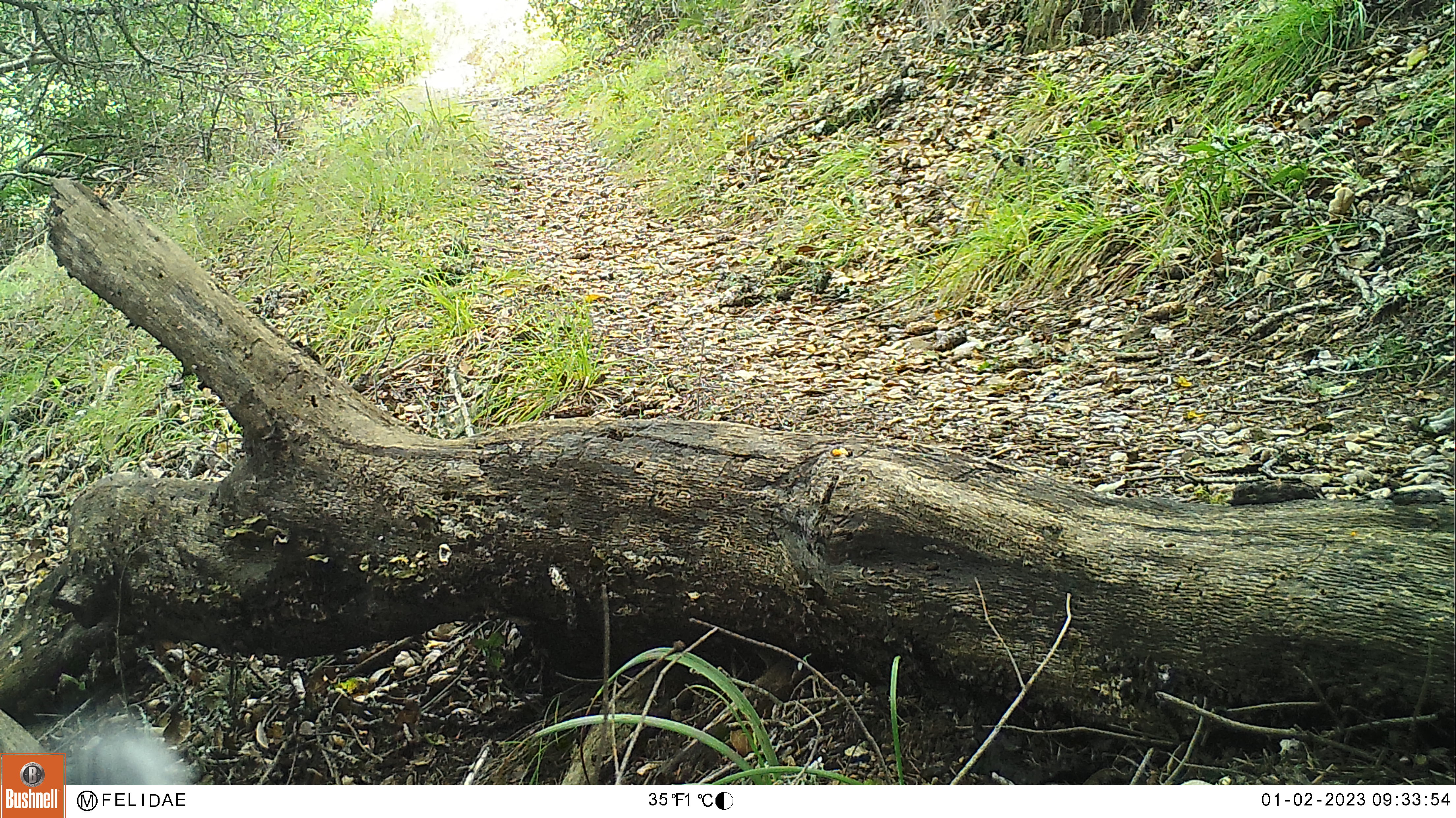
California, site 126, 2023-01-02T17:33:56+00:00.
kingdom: Animalia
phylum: Chordata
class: Mammalia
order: Rodentia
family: Sciuridae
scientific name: Sciuridae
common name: squirrel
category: unknown squirrel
Unknown squirrel (squirrel) (Sciuridae).